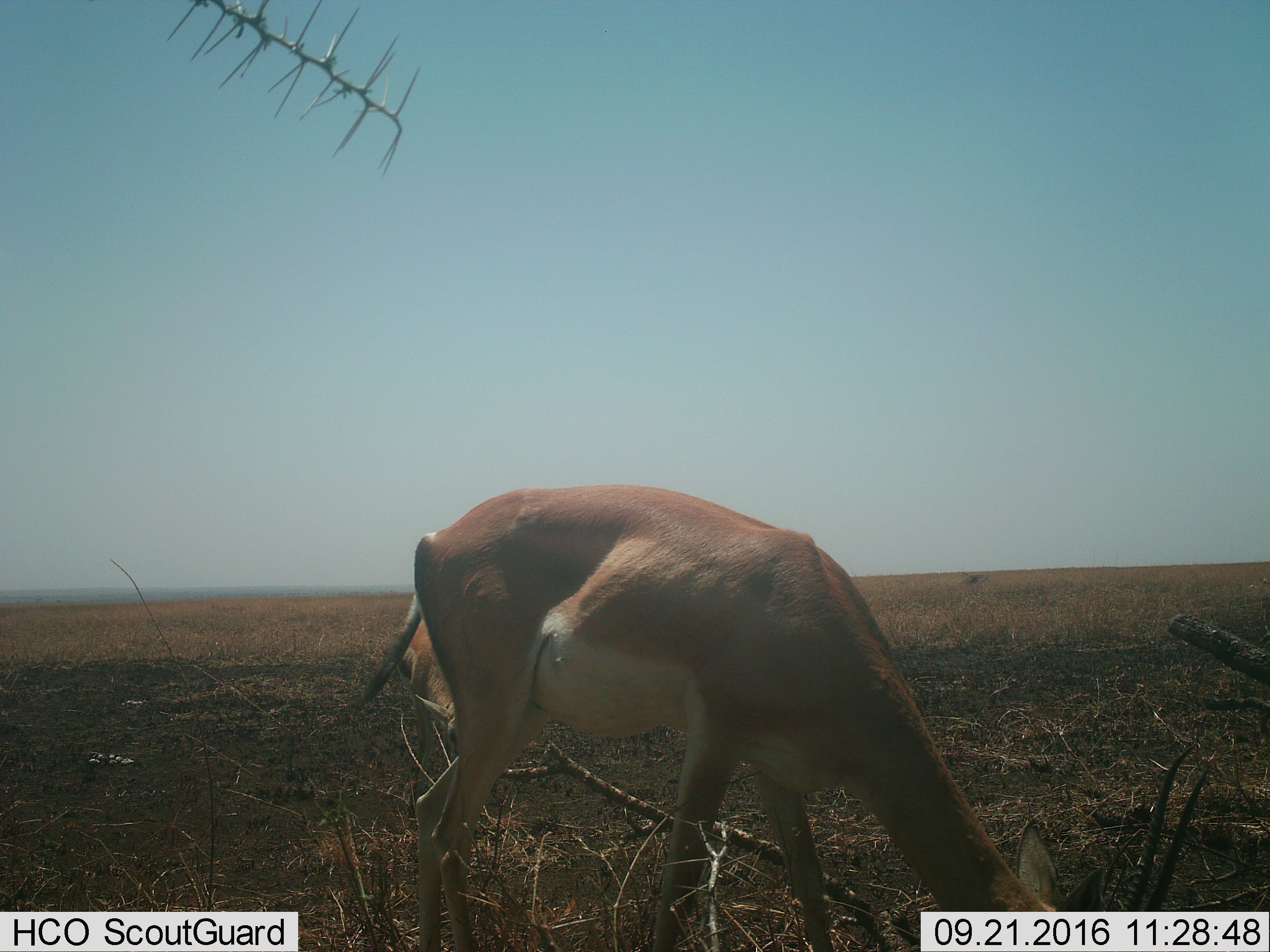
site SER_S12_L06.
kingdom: Animalia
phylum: Chordata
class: Mammalia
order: Artiodactyla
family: Bovidae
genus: Nanger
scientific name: Nanger granti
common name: grant's gazelle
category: gazellegrants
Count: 2.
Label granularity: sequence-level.